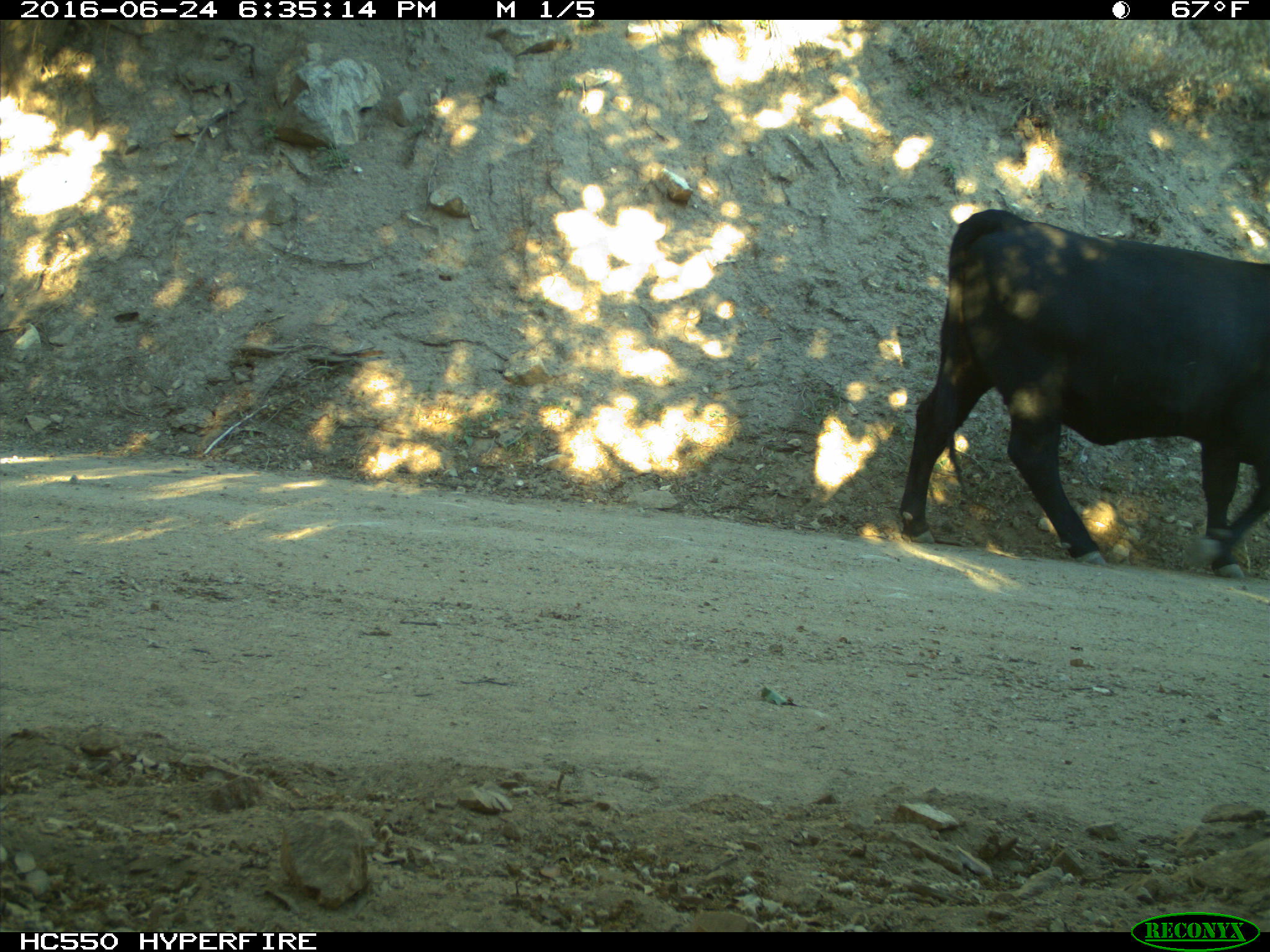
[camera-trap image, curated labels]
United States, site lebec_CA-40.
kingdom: Animalia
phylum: Chordata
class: Mammalia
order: Artiodactyla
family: Bovidae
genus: Bos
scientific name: Bos taurus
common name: domestic cow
Bos taurus (domestic cow).